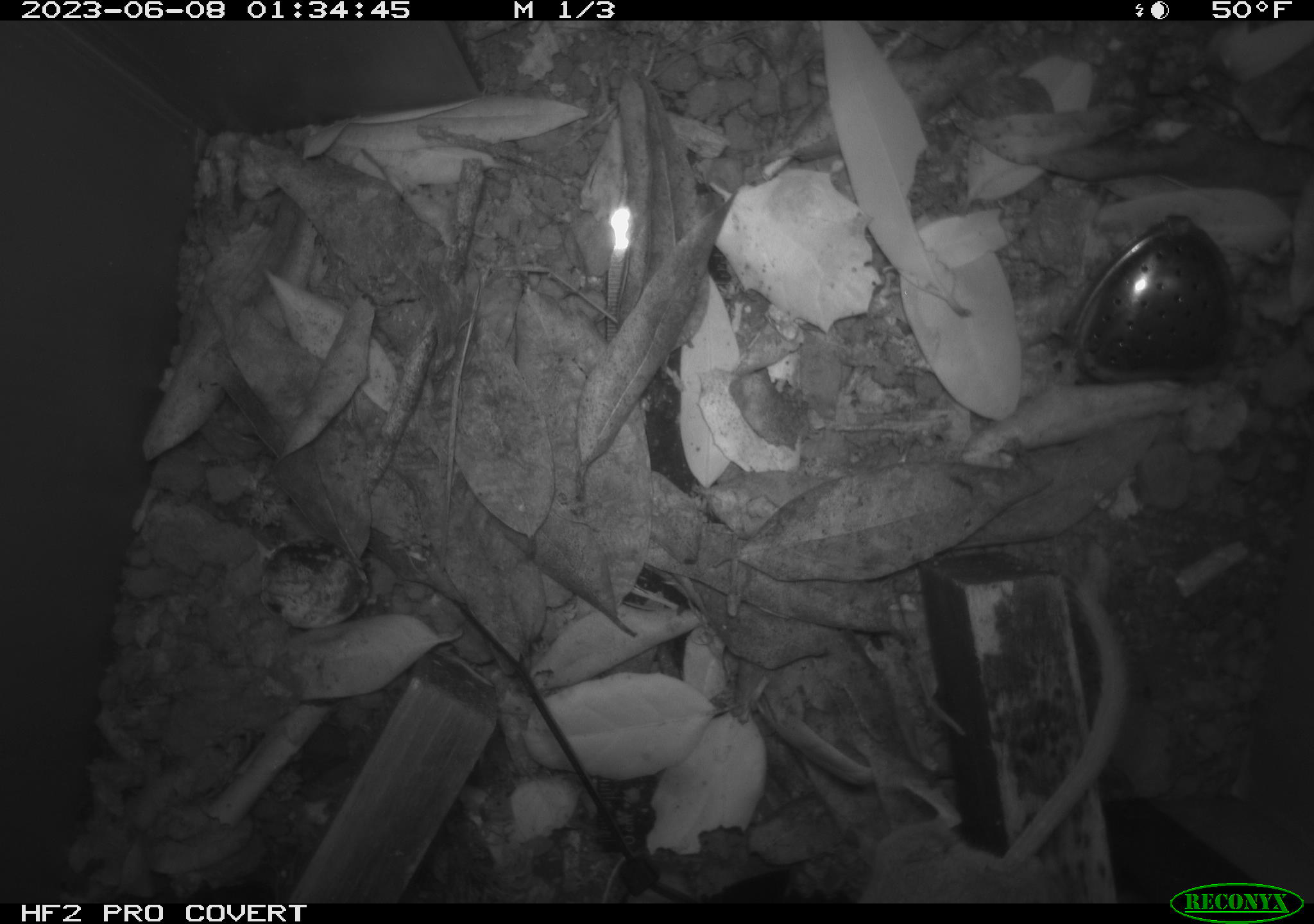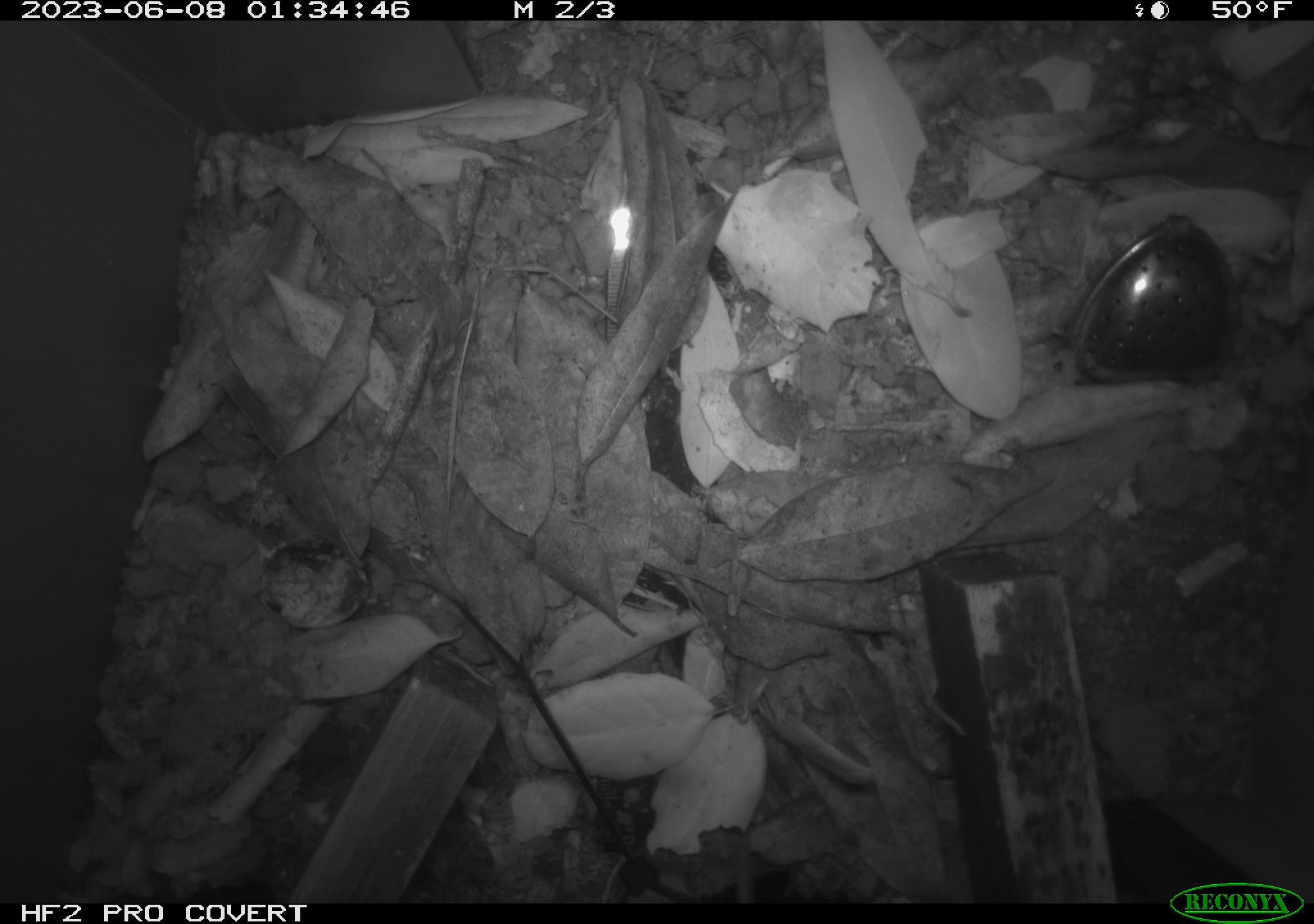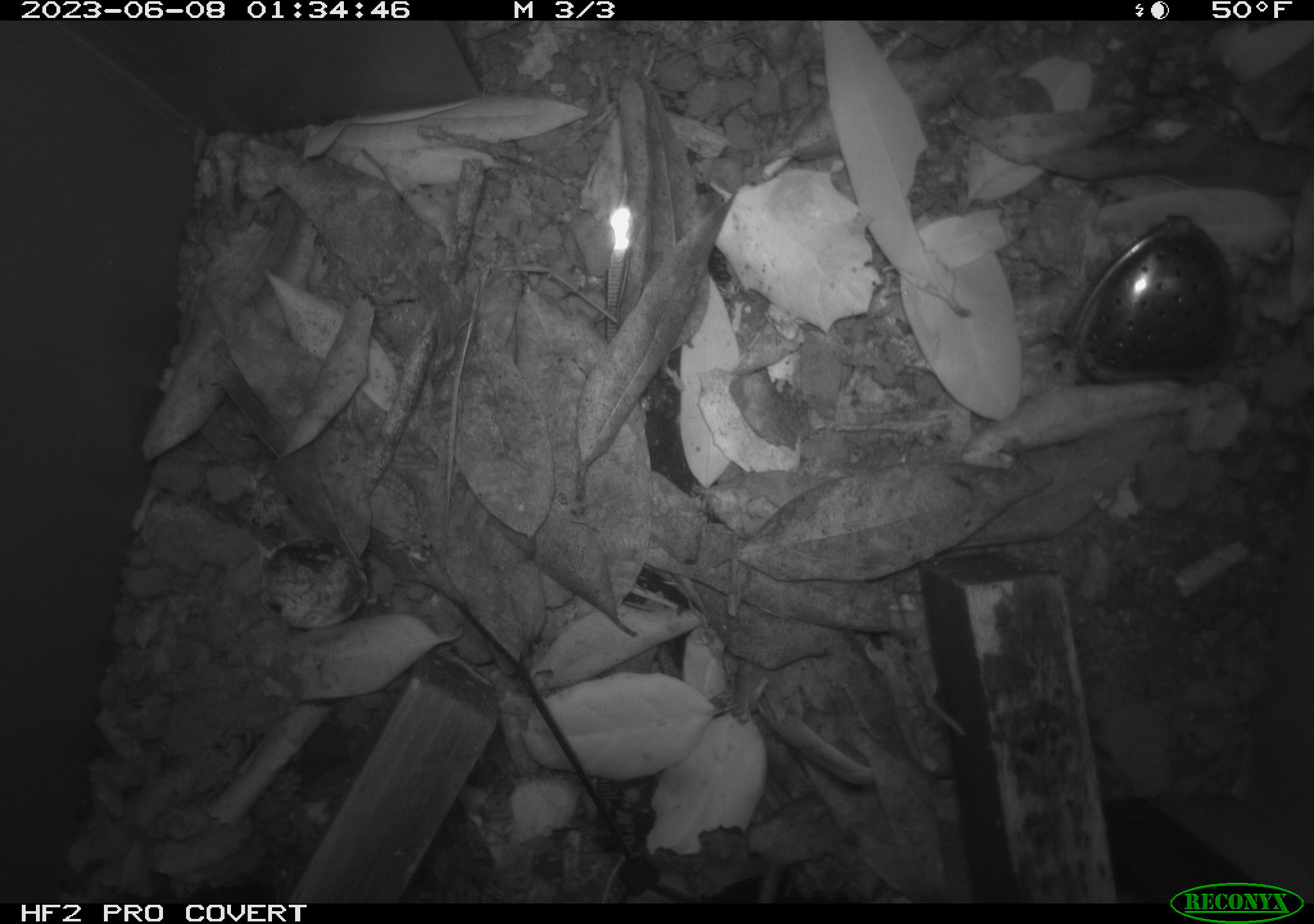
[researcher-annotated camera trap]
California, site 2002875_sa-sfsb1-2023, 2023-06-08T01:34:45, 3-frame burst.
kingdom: Animalia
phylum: Chordata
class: Mammalia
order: Rodentia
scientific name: Rodentia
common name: mouse species